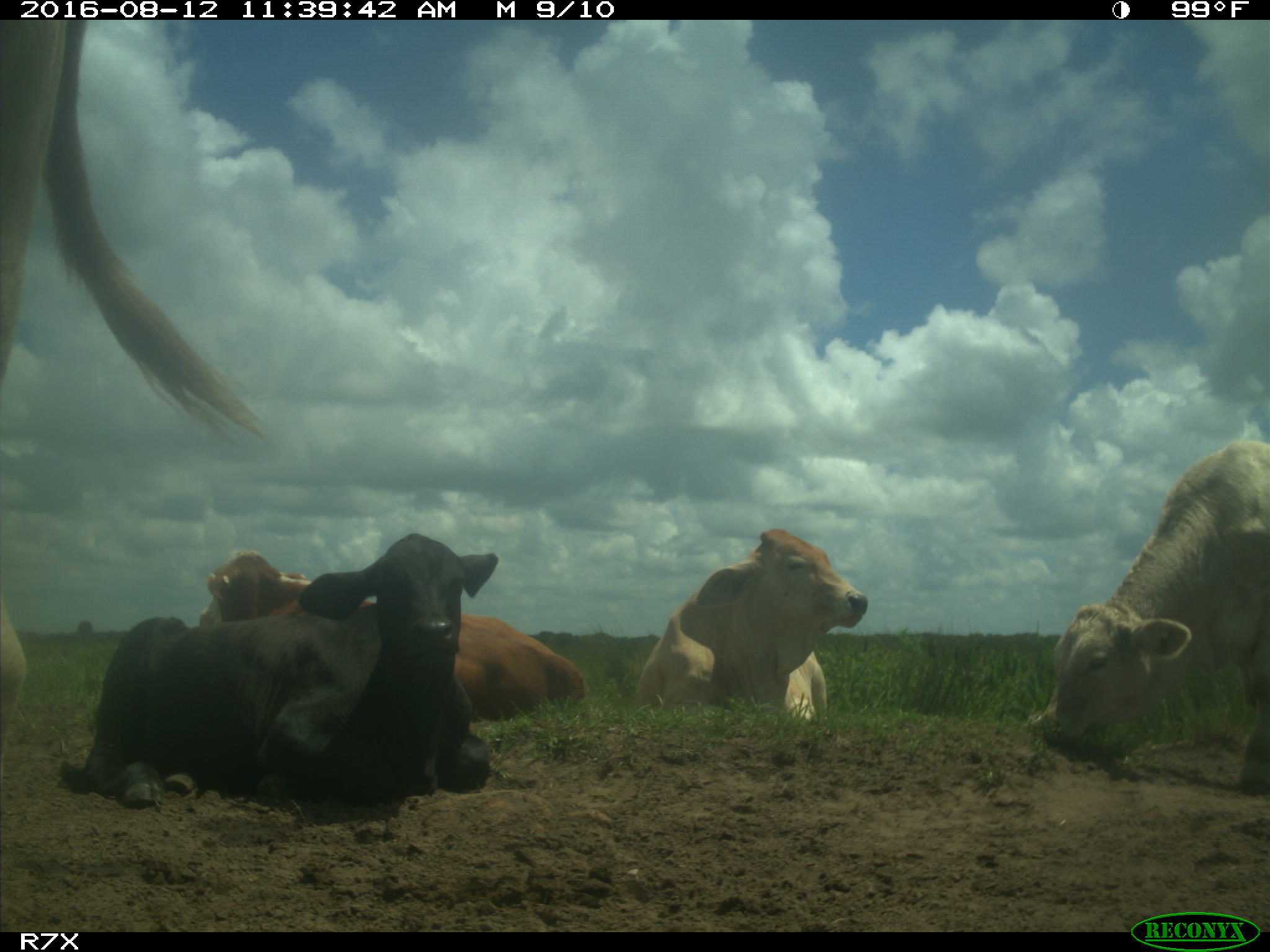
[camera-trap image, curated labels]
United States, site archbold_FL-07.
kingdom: Animalia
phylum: Chordata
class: Mammalia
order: Artiodactyla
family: Bovidae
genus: Bos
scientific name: Bos taurus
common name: domestic cow